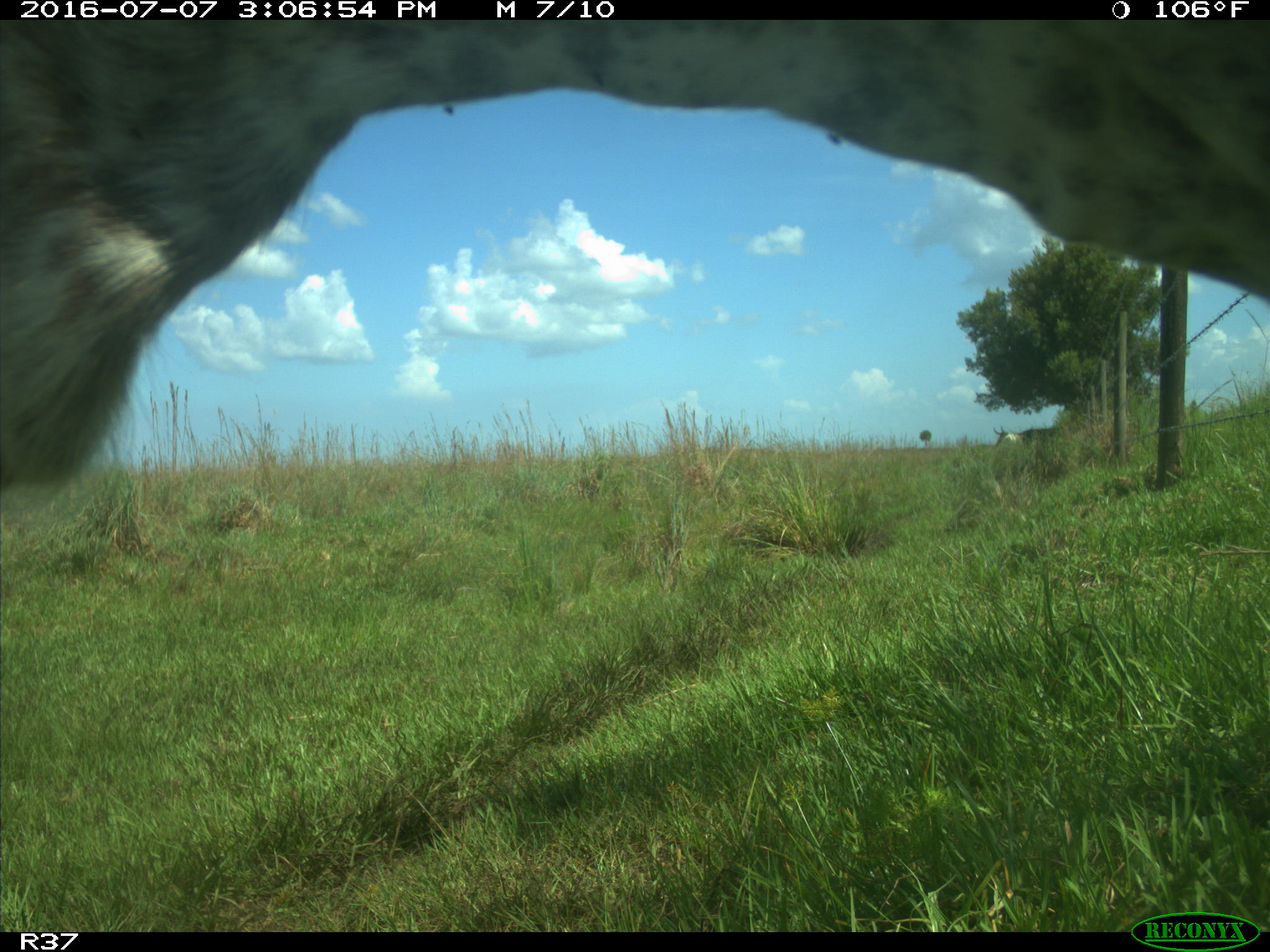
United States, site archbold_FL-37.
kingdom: Animalia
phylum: Chordata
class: Mammalia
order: Artiodactyla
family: Bovidae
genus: Bos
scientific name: Bos taurus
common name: domestic cow